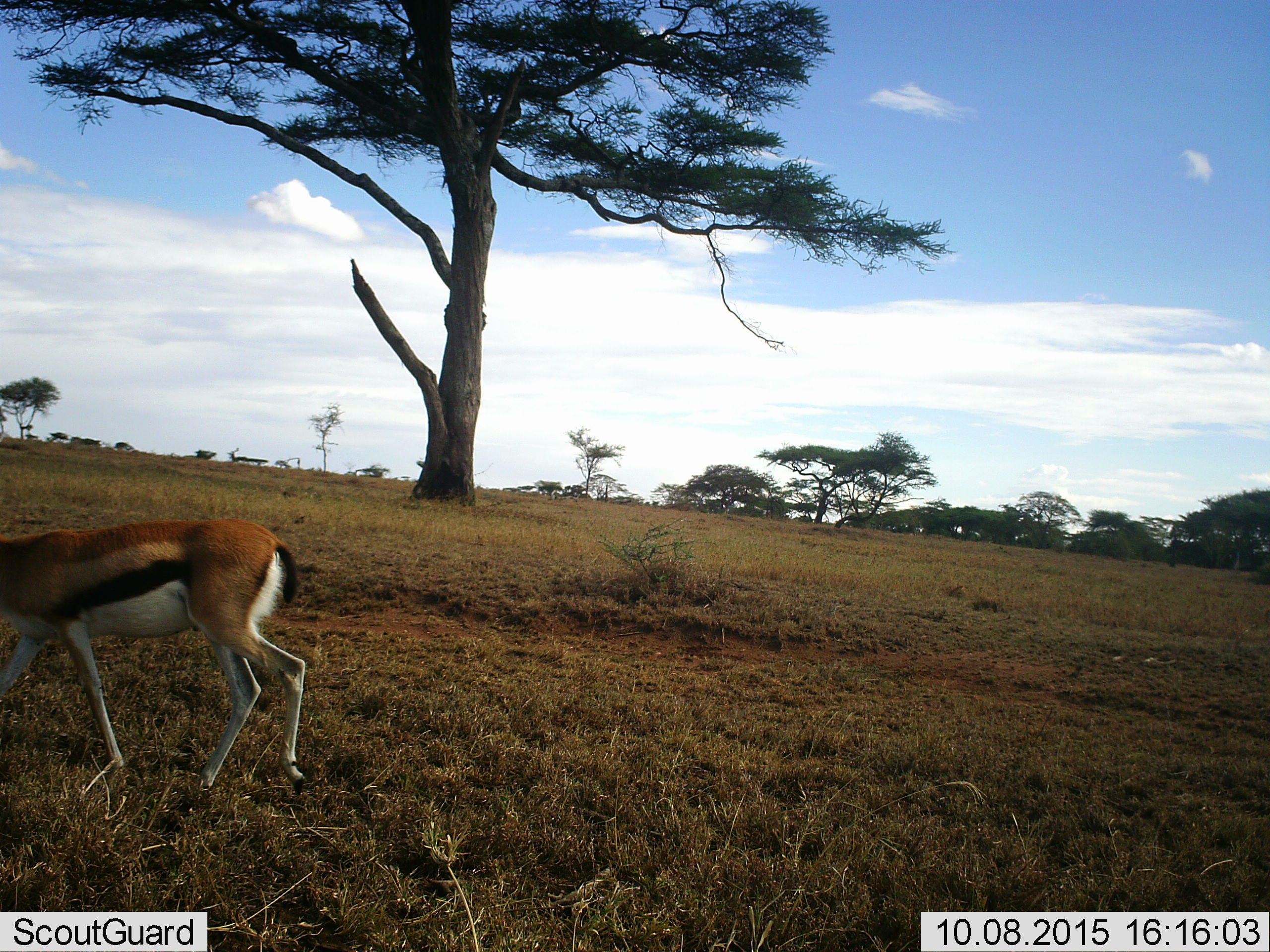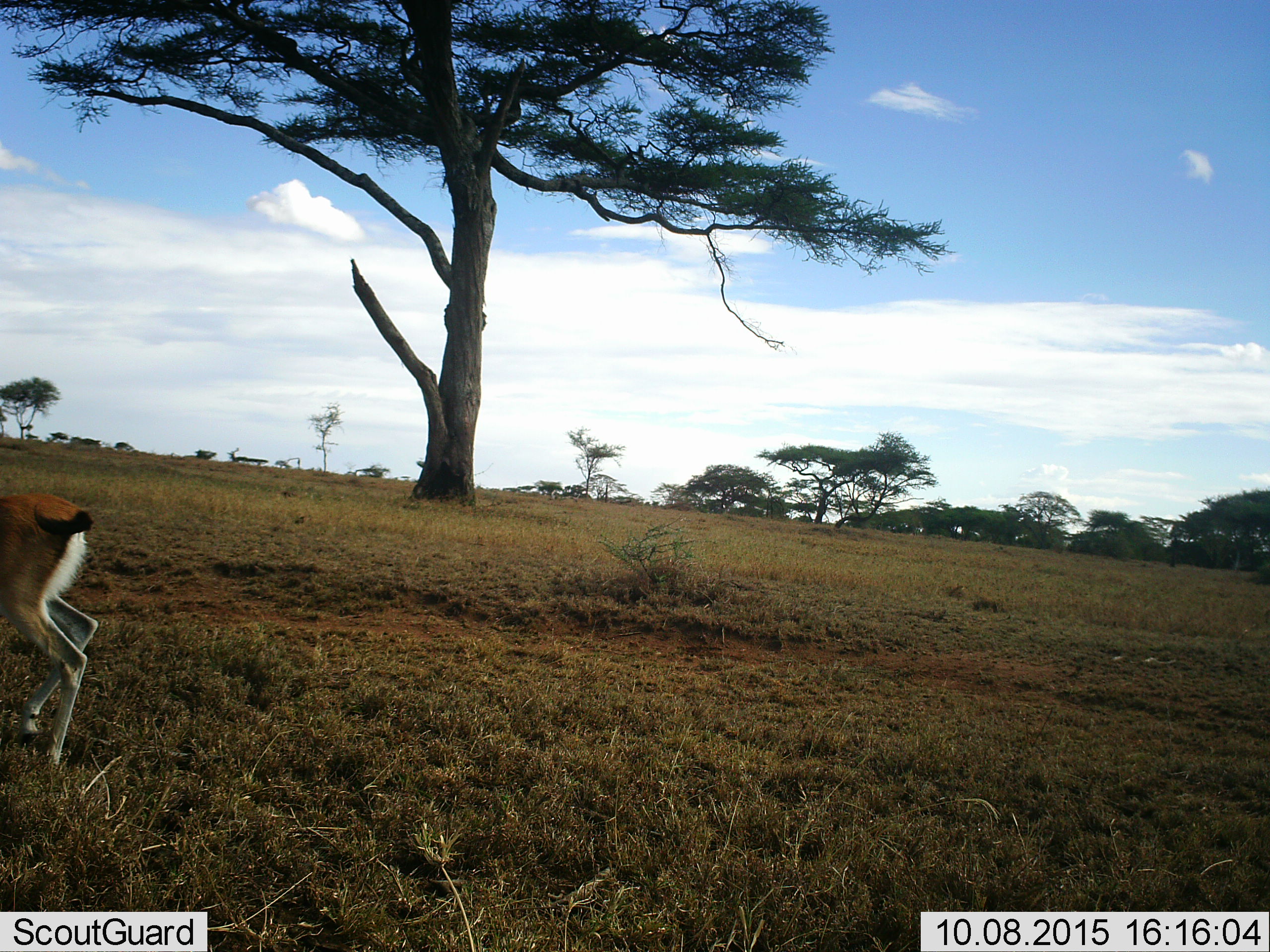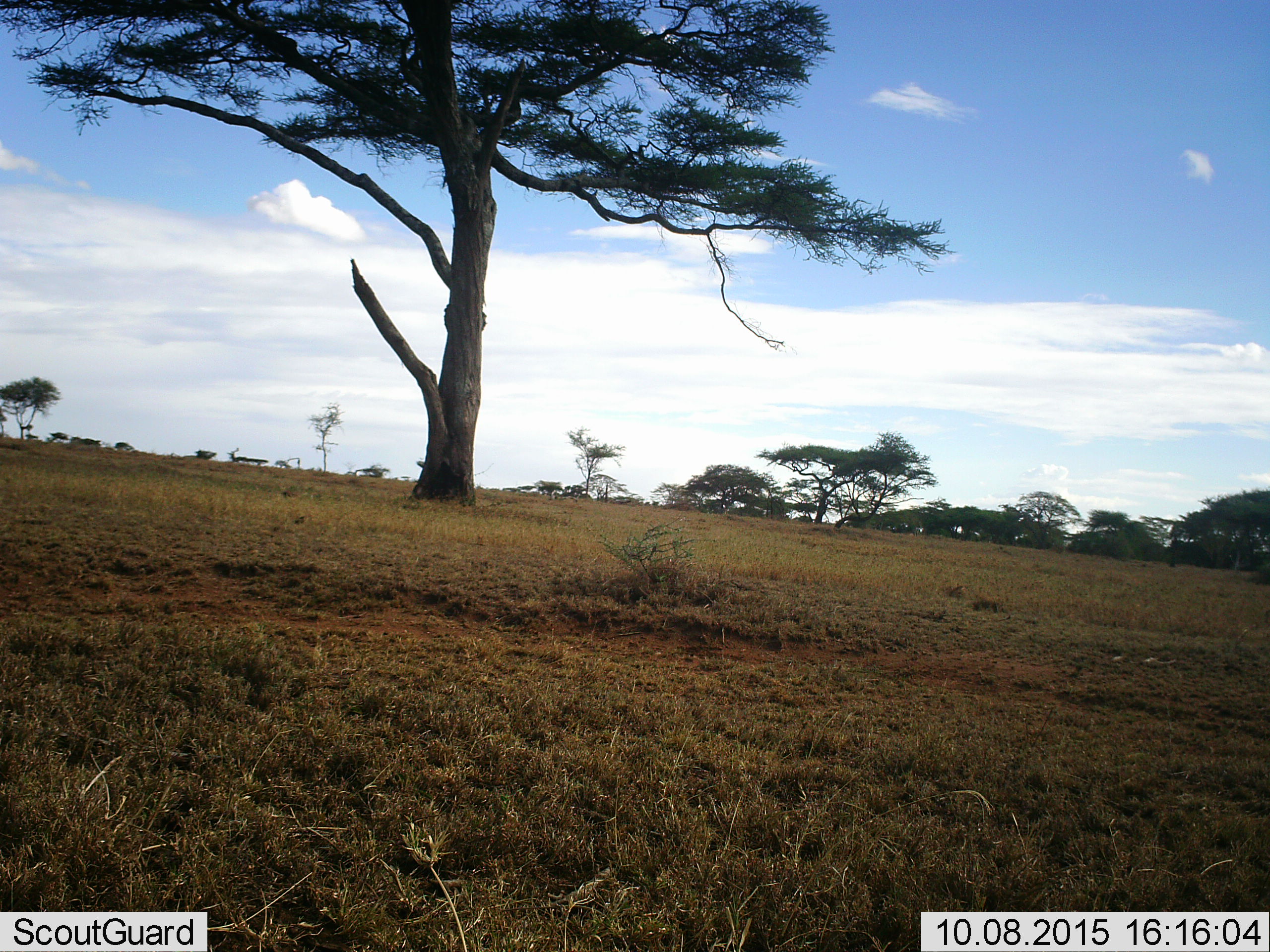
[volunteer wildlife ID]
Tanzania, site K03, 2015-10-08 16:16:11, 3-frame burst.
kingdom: Animalia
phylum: Chordata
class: Mammalia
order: Artiodactyla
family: Bovidae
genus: Eudorcas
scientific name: Eudorcas thomsonii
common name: thomson's gazelle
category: gazellethomsons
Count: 1.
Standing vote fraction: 25%.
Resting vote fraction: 12%.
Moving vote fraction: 75%.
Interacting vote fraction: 0%.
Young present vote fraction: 12%.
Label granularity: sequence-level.